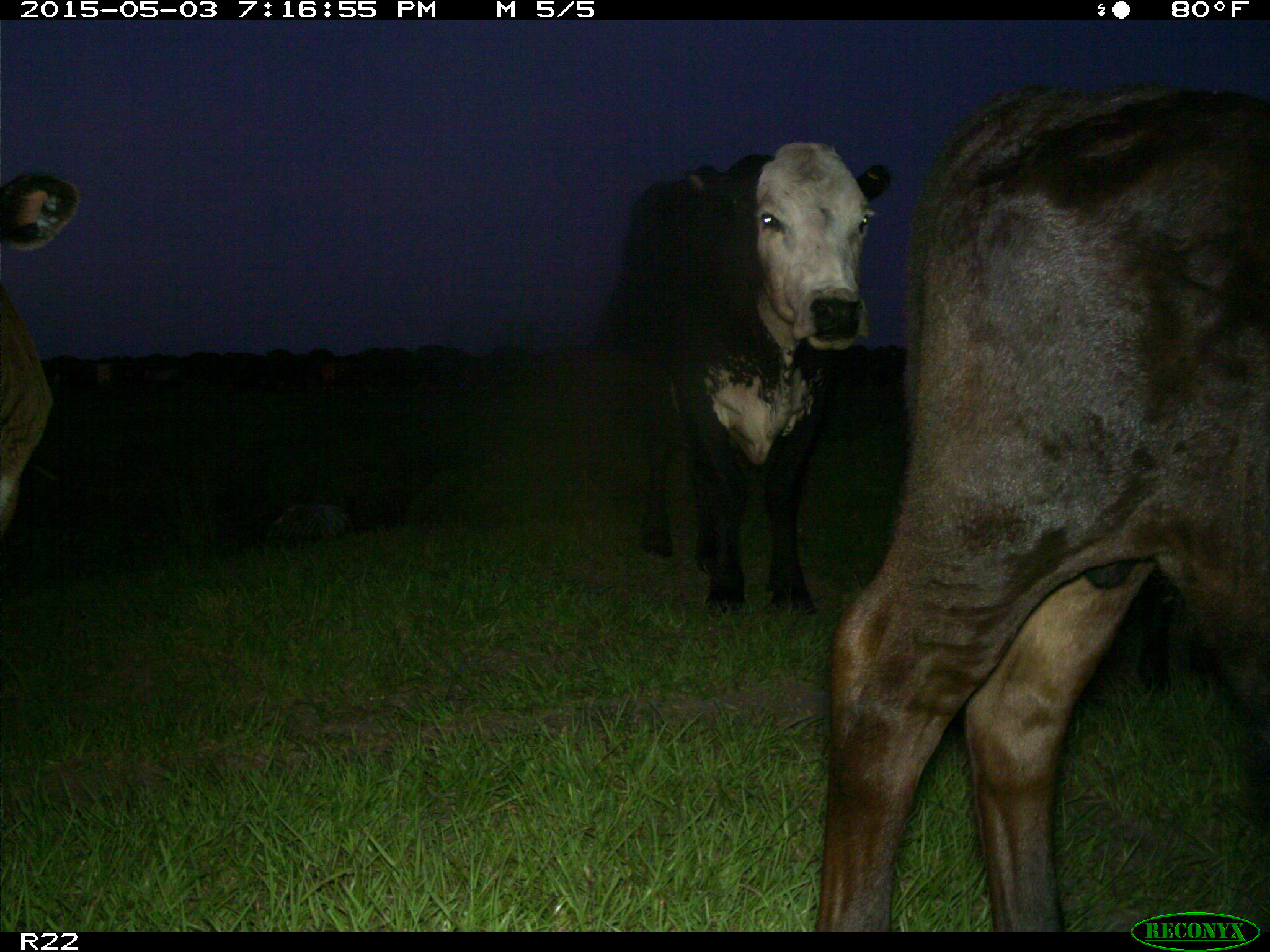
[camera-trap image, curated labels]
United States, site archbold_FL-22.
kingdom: Animalia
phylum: Chordata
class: Mammalia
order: Artiodactyla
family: Bovidae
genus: Bos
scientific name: Bos taurus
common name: domestic cow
Bos taurus (domestic cow).